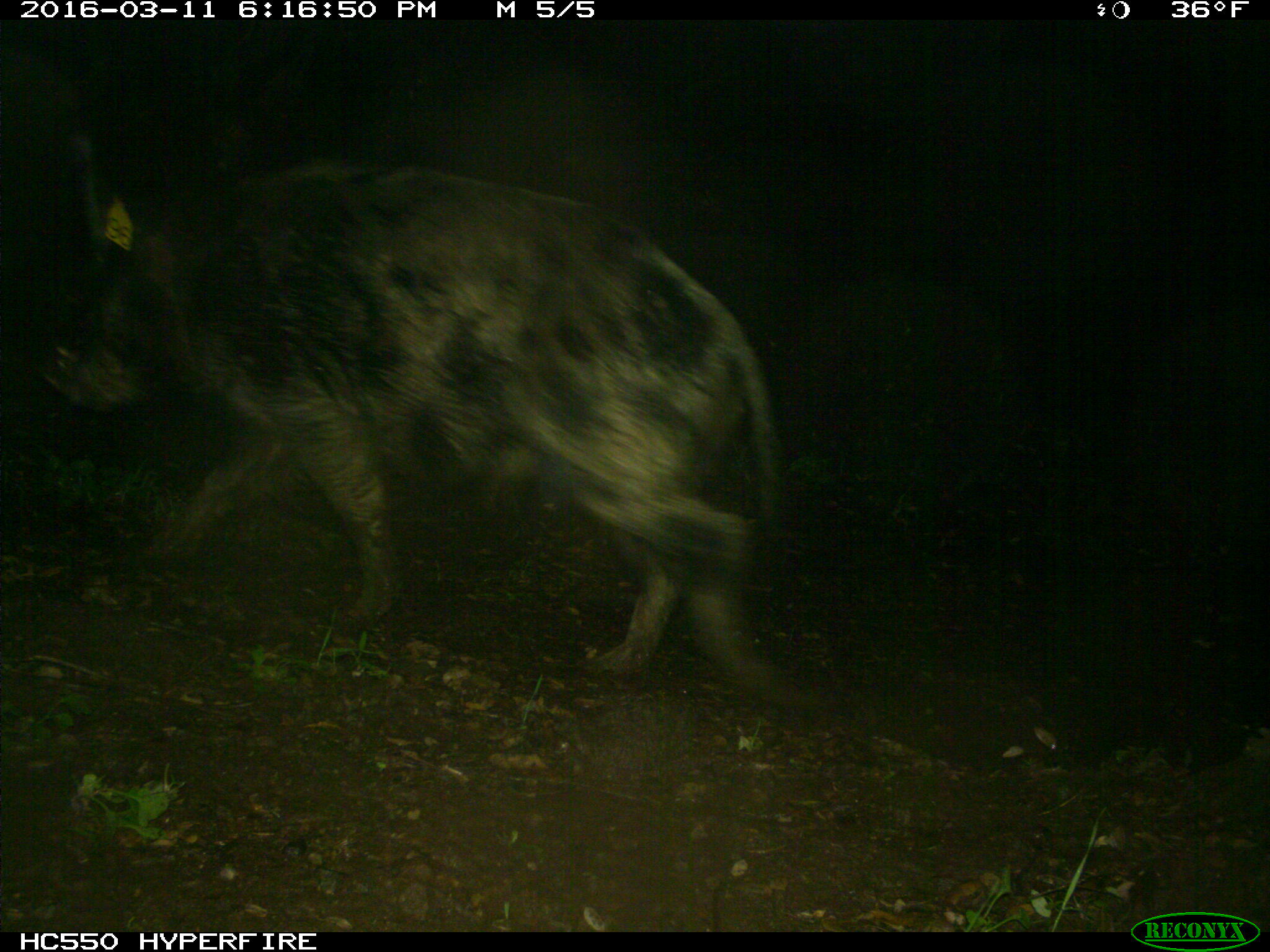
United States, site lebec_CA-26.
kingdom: Animalia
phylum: Chordata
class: Mammalia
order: Artiodactyla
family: Suidae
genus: Sus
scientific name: Sus scrofa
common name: wild boar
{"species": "Sus scrofa (wild boar)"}